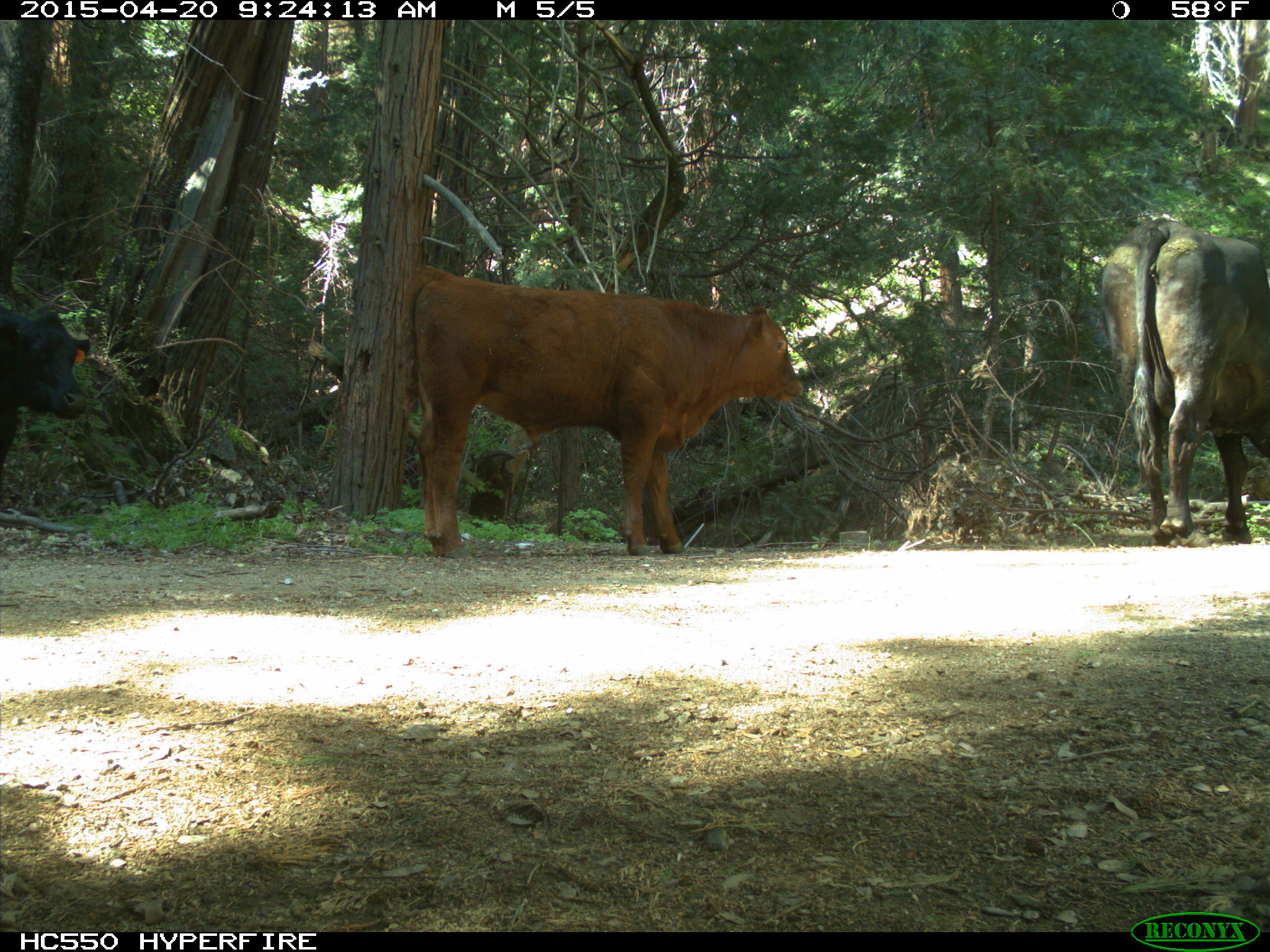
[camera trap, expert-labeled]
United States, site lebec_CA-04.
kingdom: Animalia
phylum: Chordata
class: Mammalia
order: Artiodactyla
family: Bovidae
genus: Bos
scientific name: Bos taurus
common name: domestic cow